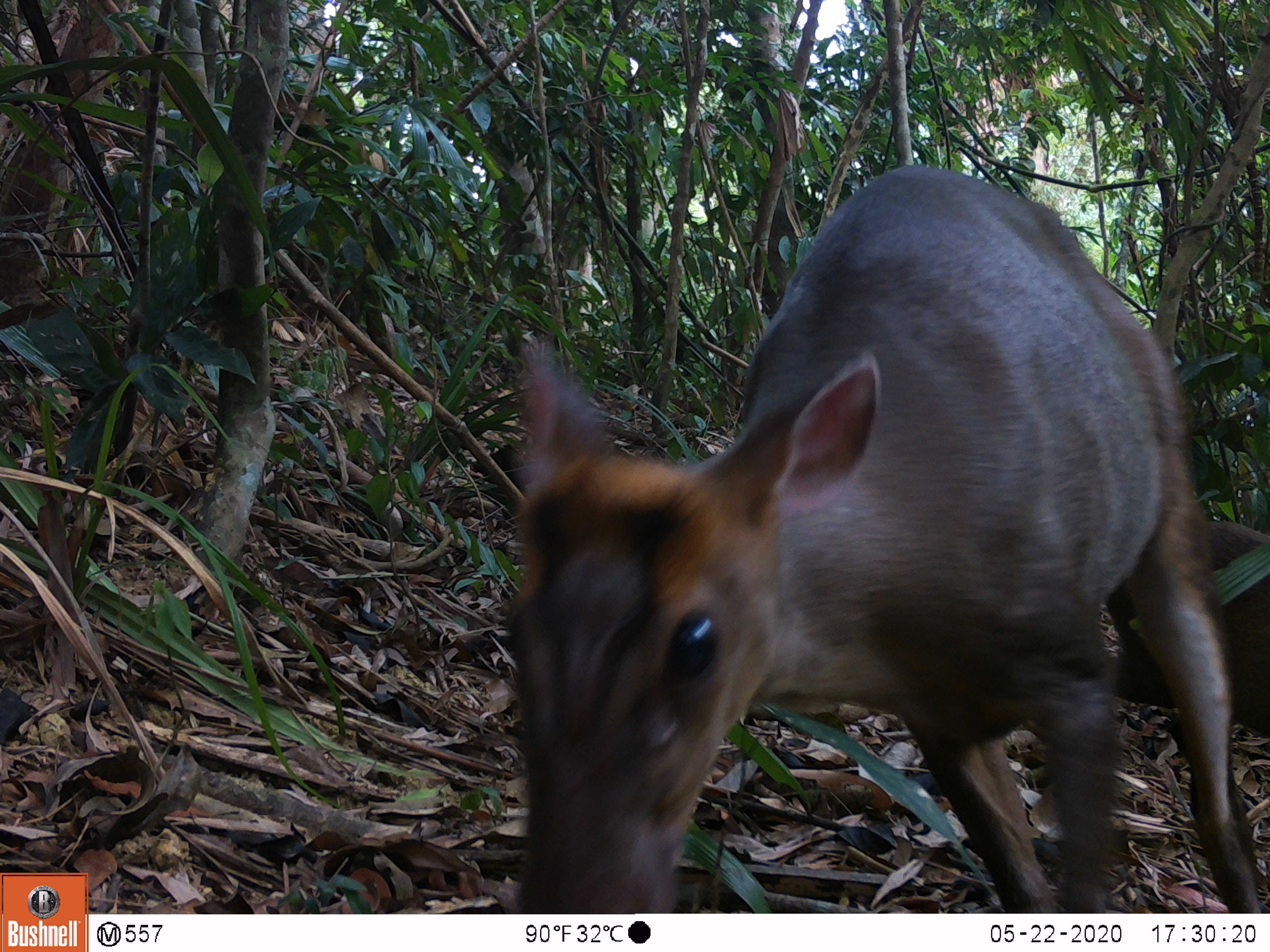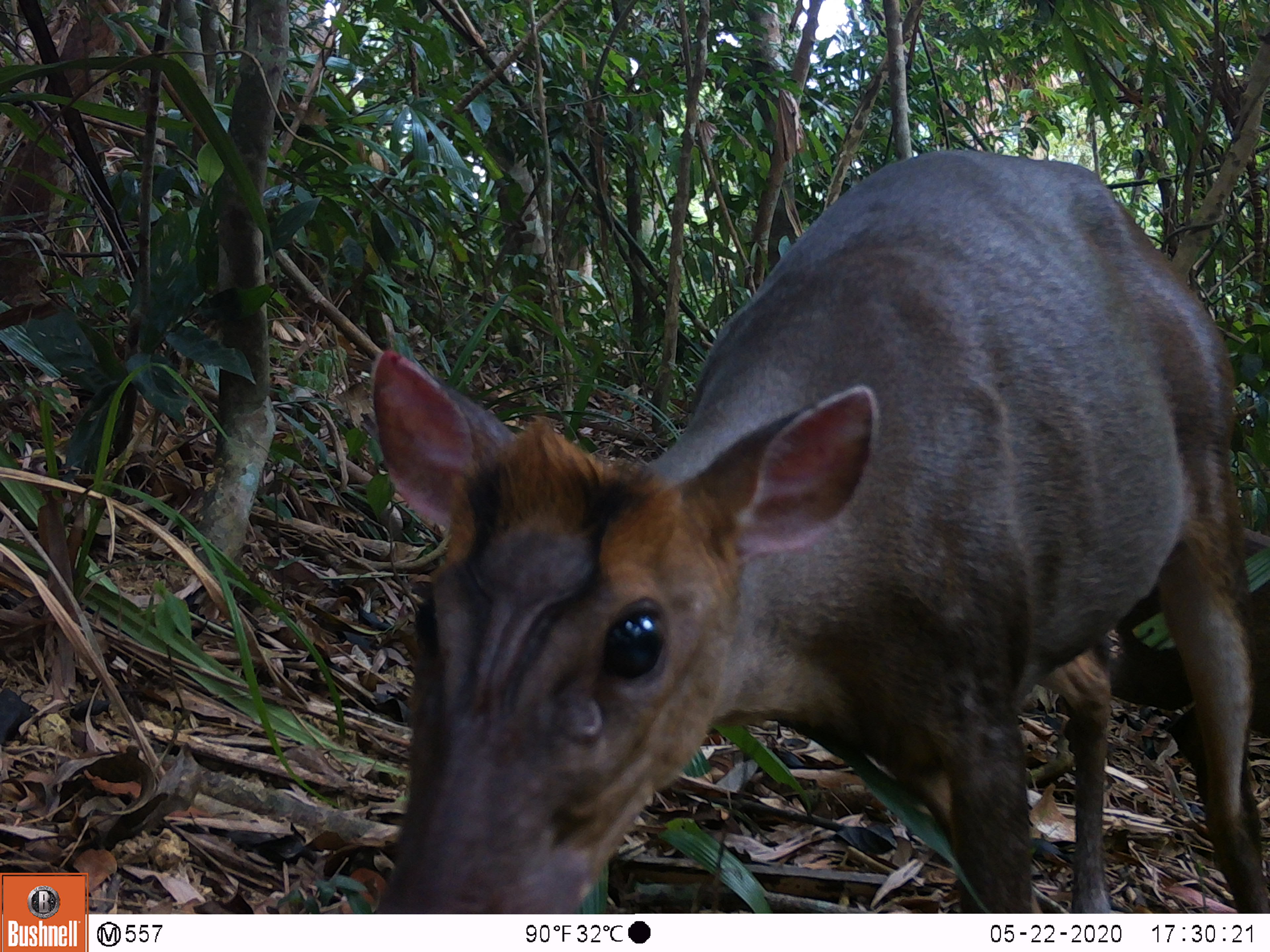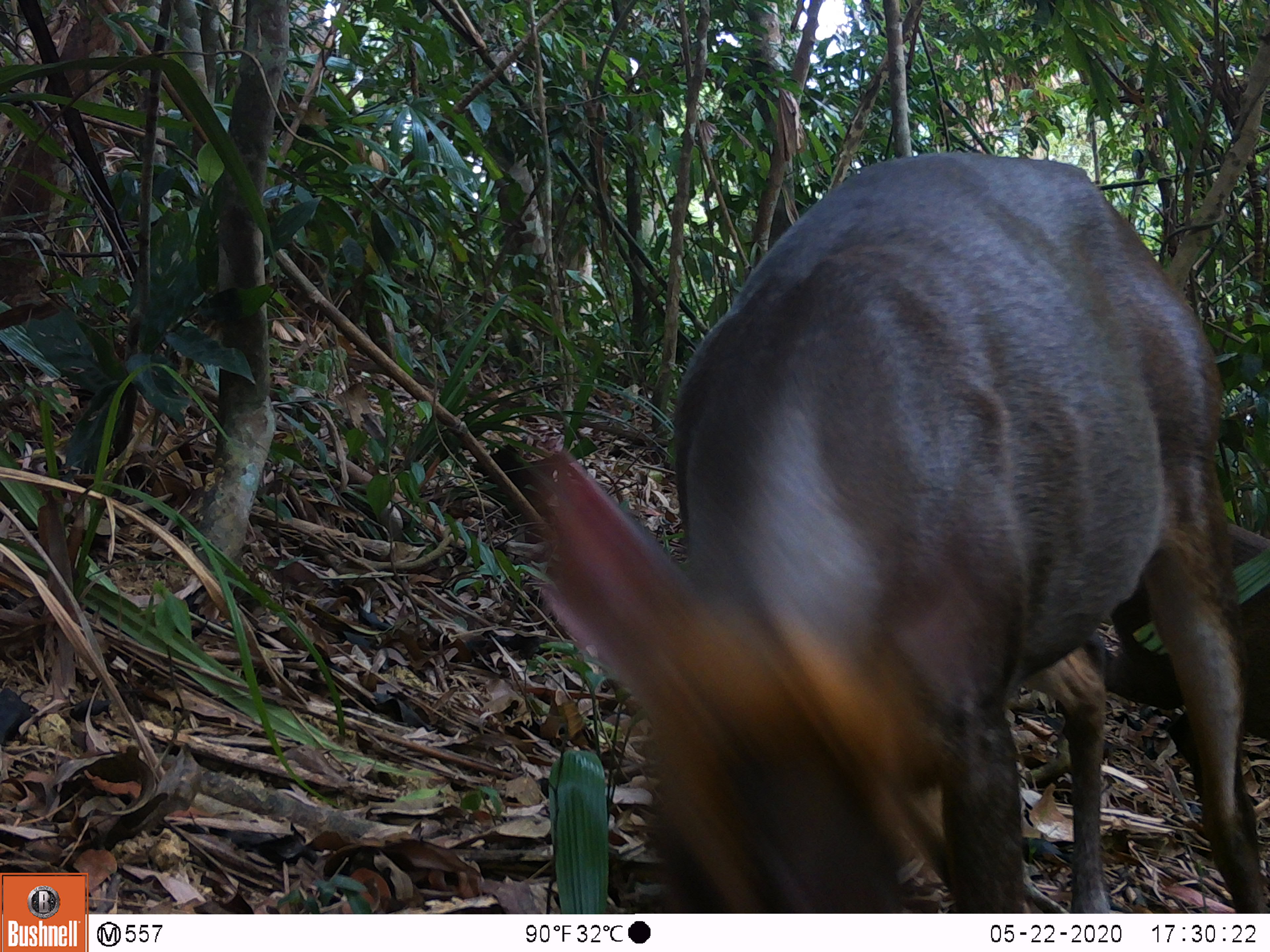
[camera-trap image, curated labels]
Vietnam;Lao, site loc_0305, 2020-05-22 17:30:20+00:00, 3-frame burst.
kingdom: Animalia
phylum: Chordata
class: Mammalia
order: Artiodactyla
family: Cervidae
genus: Muntiacus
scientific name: Muntiacus rooseveltorum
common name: roosevelt's muntjac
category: roosevelts muntjac group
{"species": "roosevelts muntjac group (roosevelt's muntjac) (Muntiacus rooseveltorum)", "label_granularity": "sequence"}